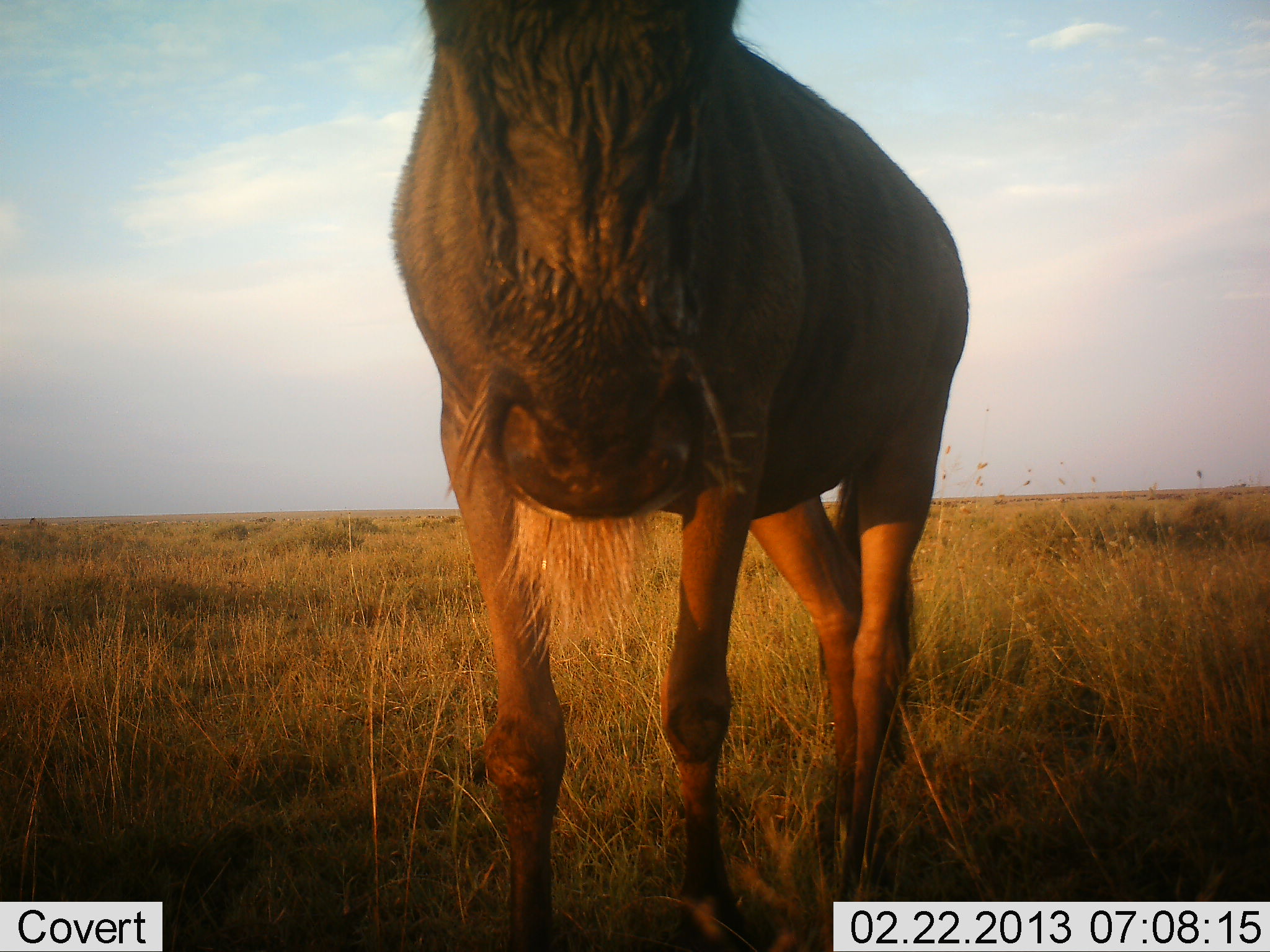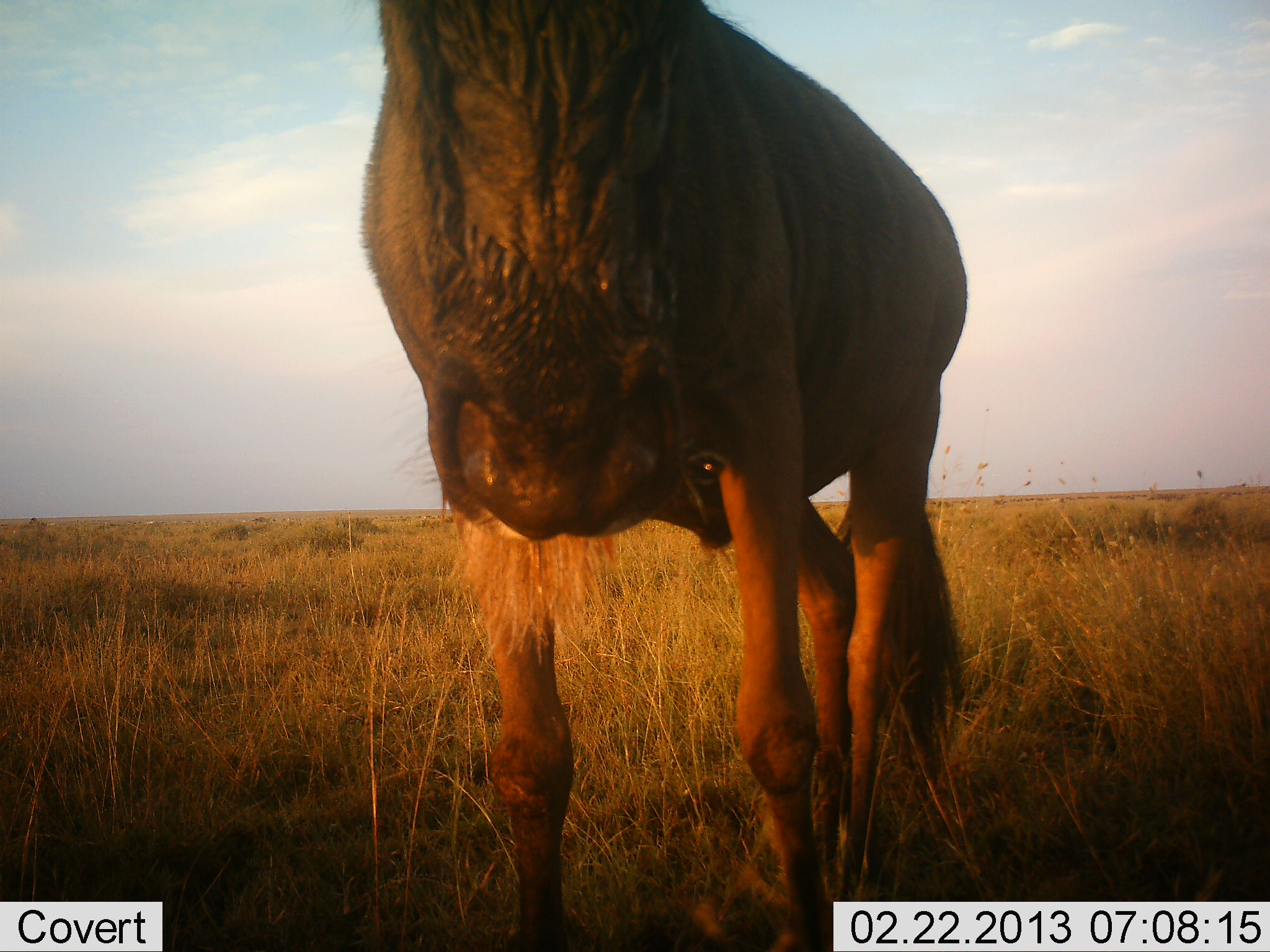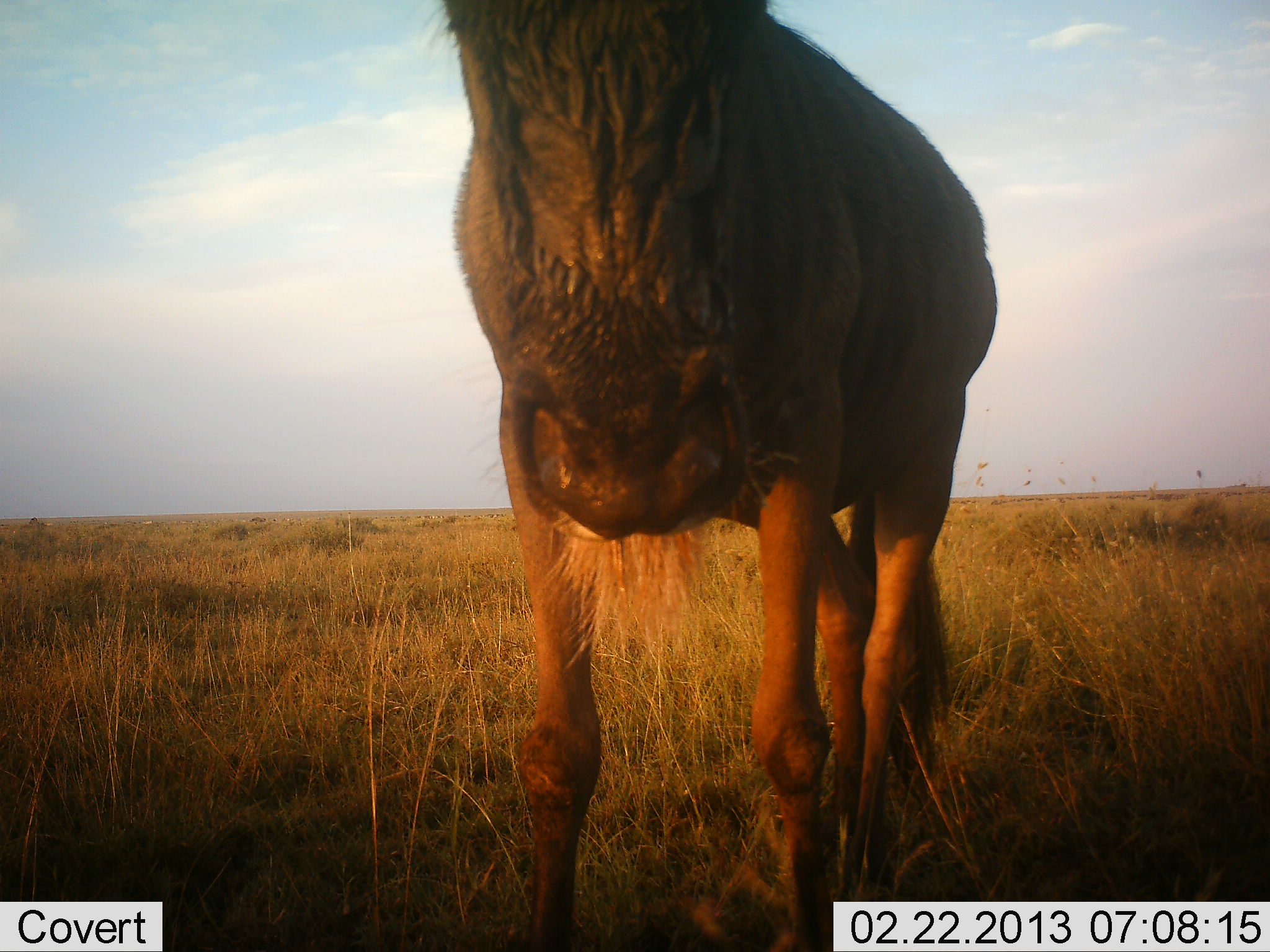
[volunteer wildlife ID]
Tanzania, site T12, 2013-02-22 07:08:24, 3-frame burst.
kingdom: Animalia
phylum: Chordata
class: Mammalia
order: Artiodactyla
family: Bovidae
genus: Connochaetes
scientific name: Connochaetes taurinus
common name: blue wildebeest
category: wildebeest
Wildebeest (blue wildebeest) (Connochaetes taurinus), count 1. Behavior (volunteer vote fractions): standing 67%, resting 0%, moving 21%, interacting 8%. Young present (vote fraction): 0%. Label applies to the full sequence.